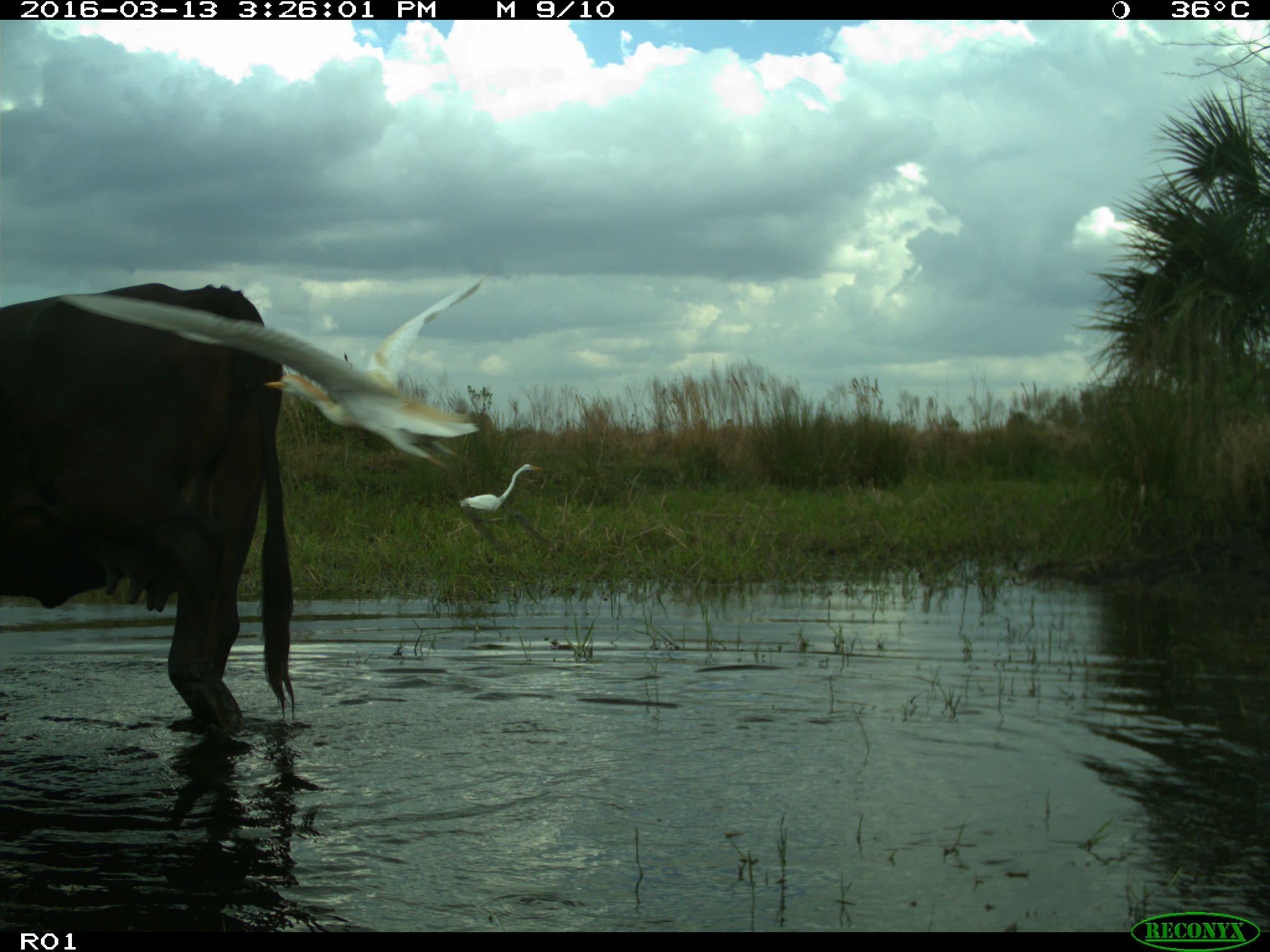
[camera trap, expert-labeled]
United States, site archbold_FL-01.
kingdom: Animalia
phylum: Chordata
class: Mammalia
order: Artiodactyla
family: Bovidae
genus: Bos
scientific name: Bos taurus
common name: domestic cow